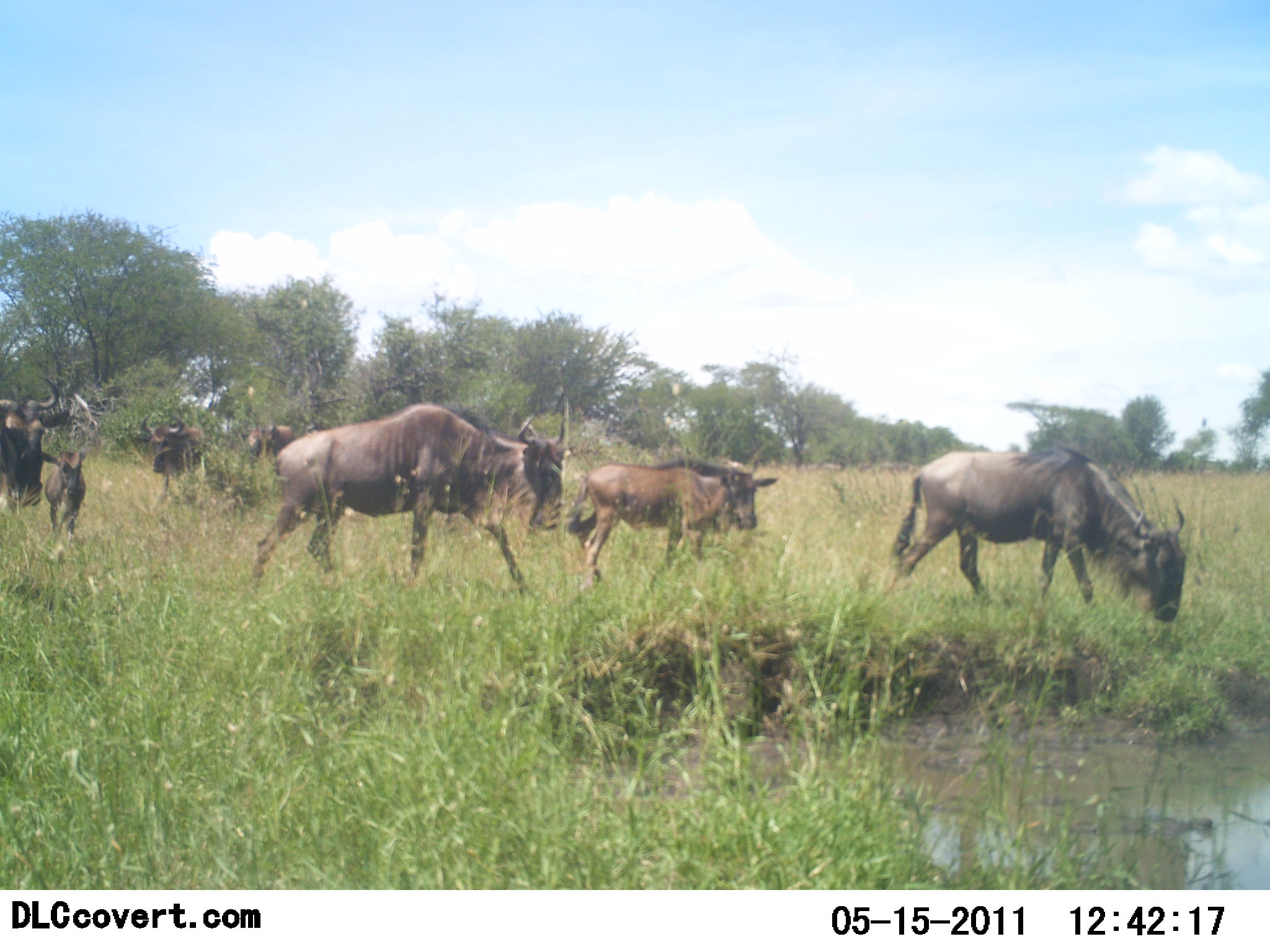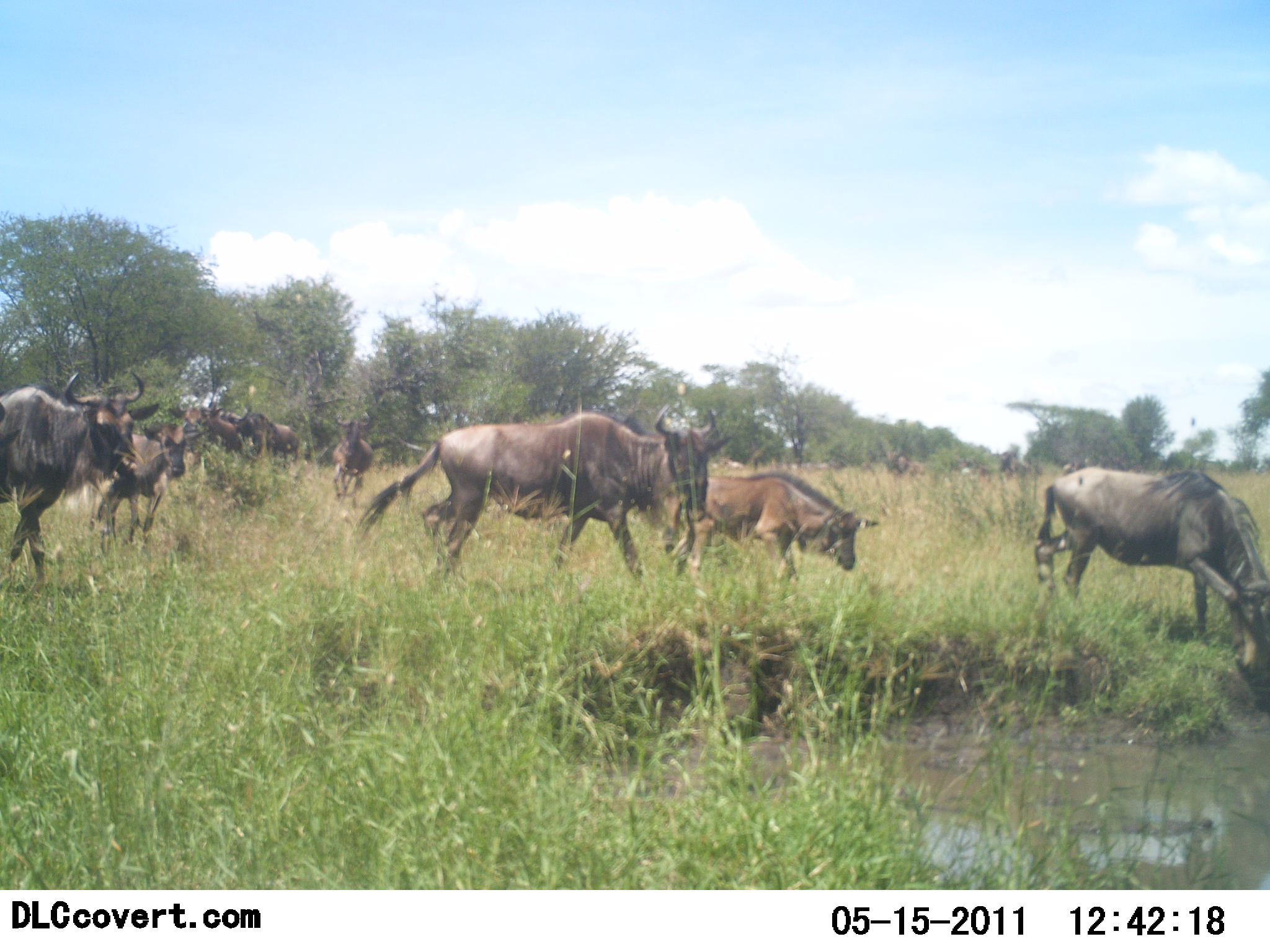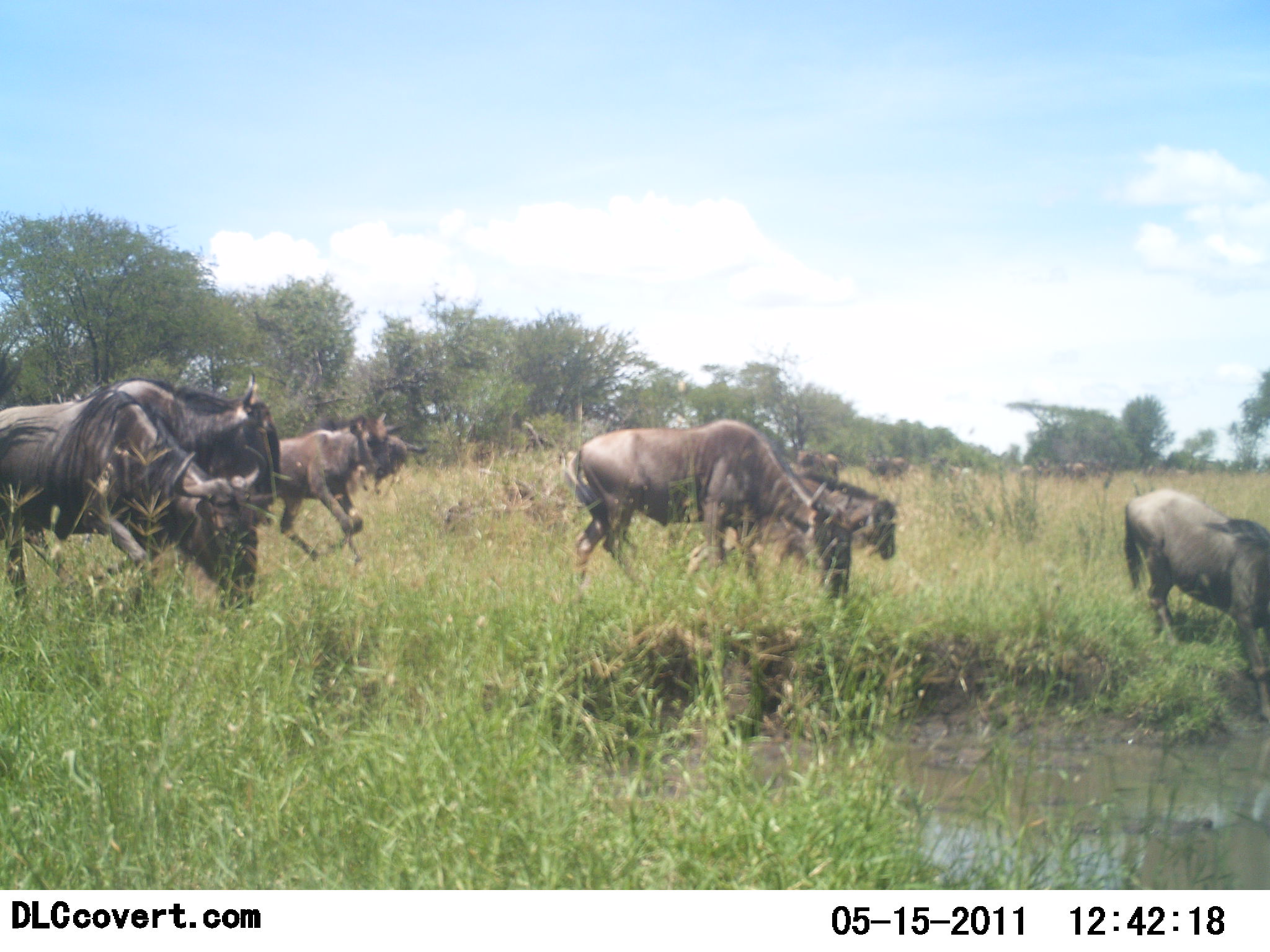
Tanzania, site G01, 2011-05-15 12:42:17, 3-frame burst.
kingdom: Animalia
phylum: Chordata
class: Mammalia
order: Artiodactyla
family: Bovidae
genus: Connochaetes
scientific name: Connochaetes taurinus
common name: blue wildebeest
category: wildebeest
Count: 11-50.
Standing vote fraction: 9%.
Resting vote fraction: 0%.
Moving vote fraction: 91%.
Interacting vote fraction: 0%.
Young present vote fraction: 55%.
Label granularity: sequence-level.